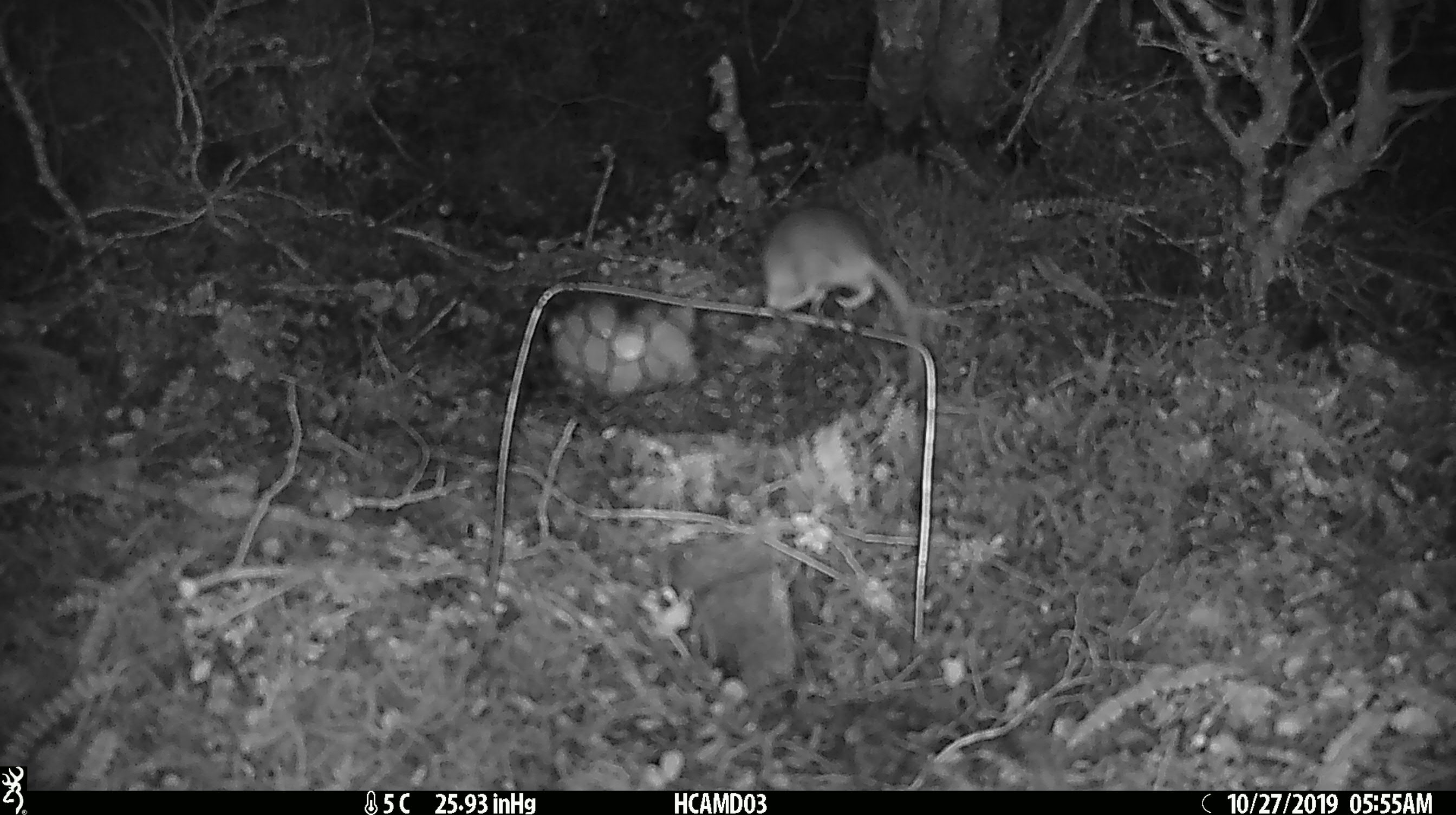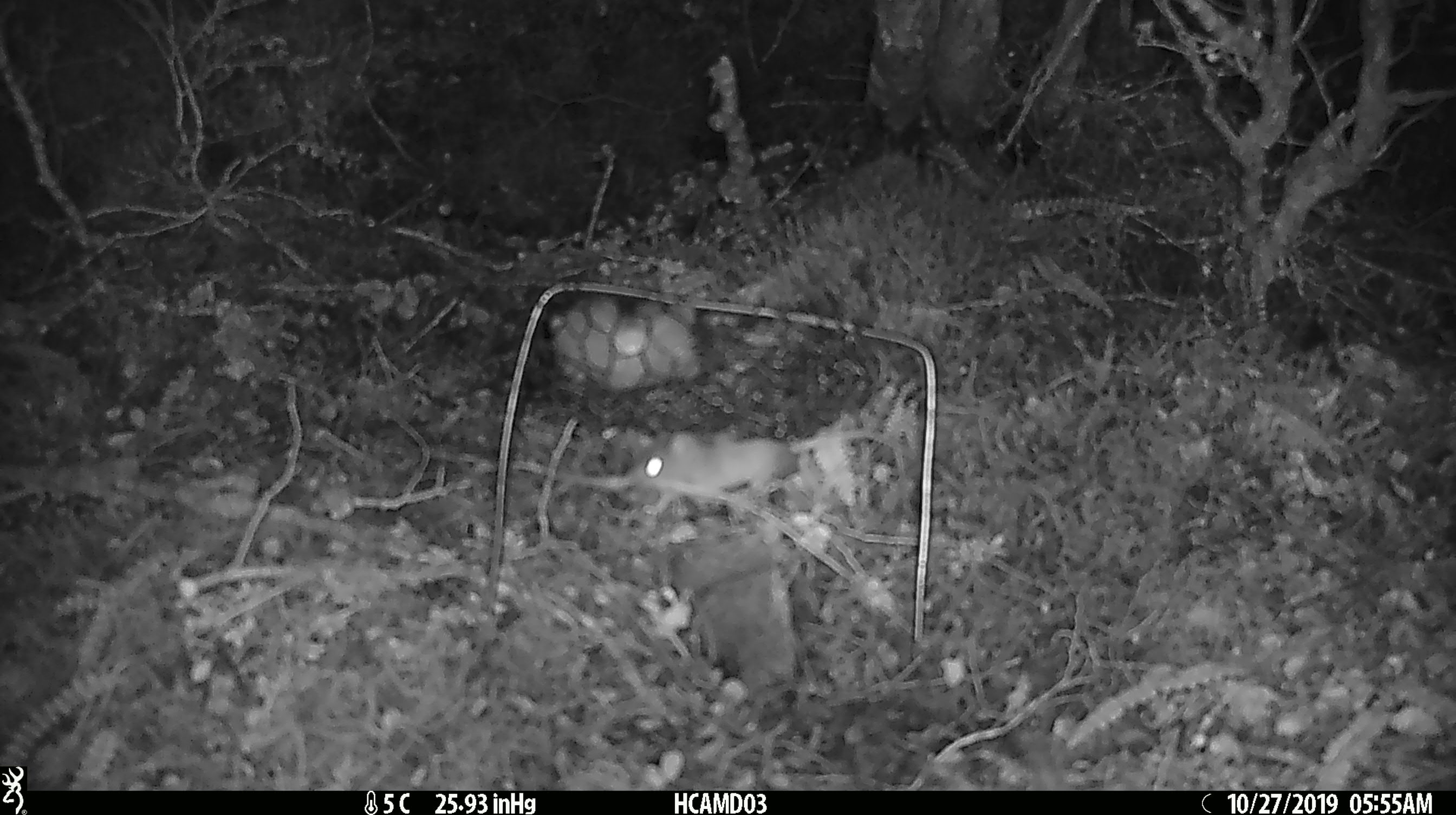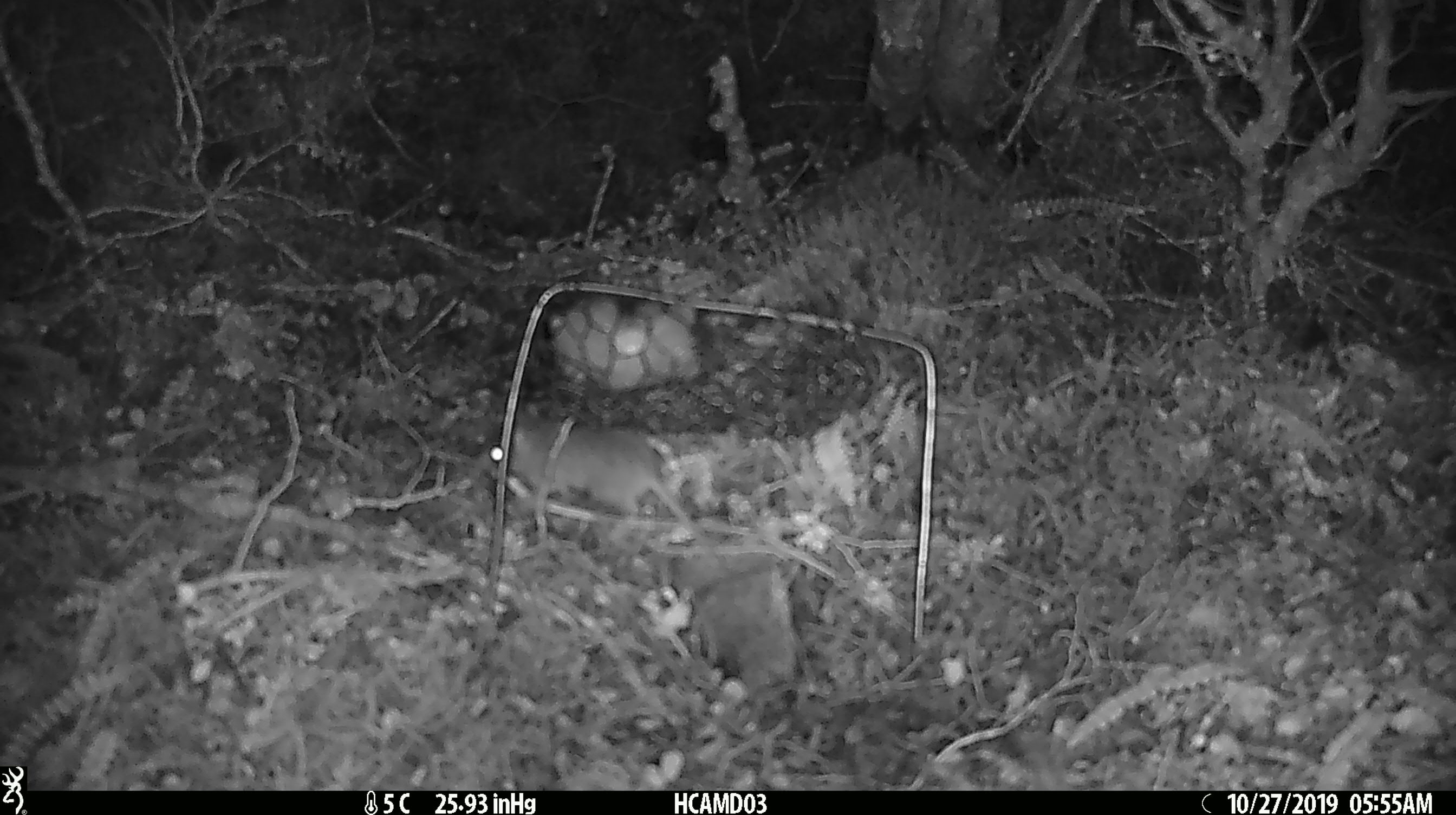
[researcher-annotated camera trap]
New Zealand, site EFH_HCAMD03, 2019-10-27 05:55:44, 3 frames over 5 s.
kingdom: Animalia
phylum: Chordata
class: Mammalia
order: Rodentia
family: Muridae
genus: Mus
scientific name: Mus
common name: mouse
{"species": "mouse (Mus)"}